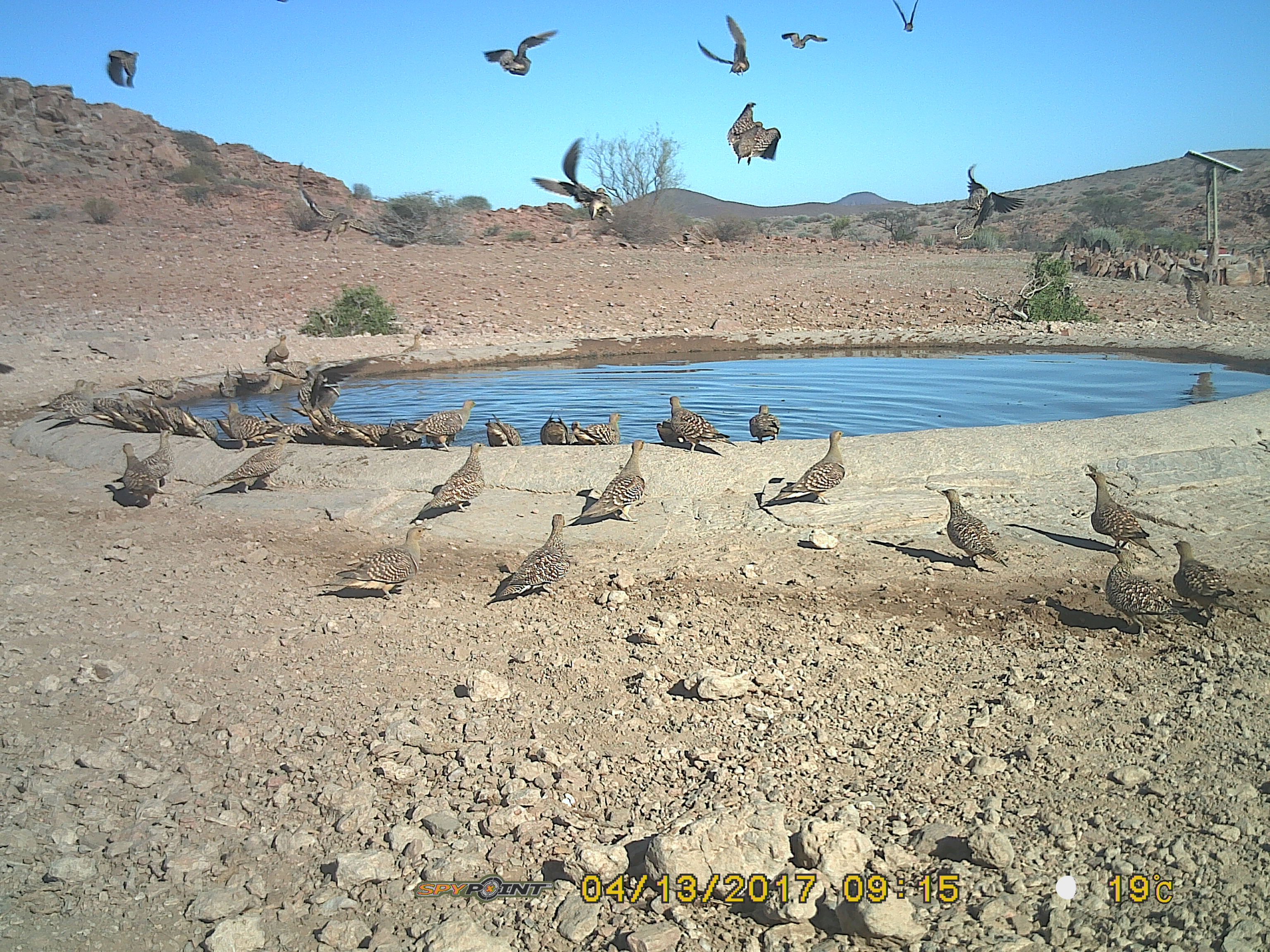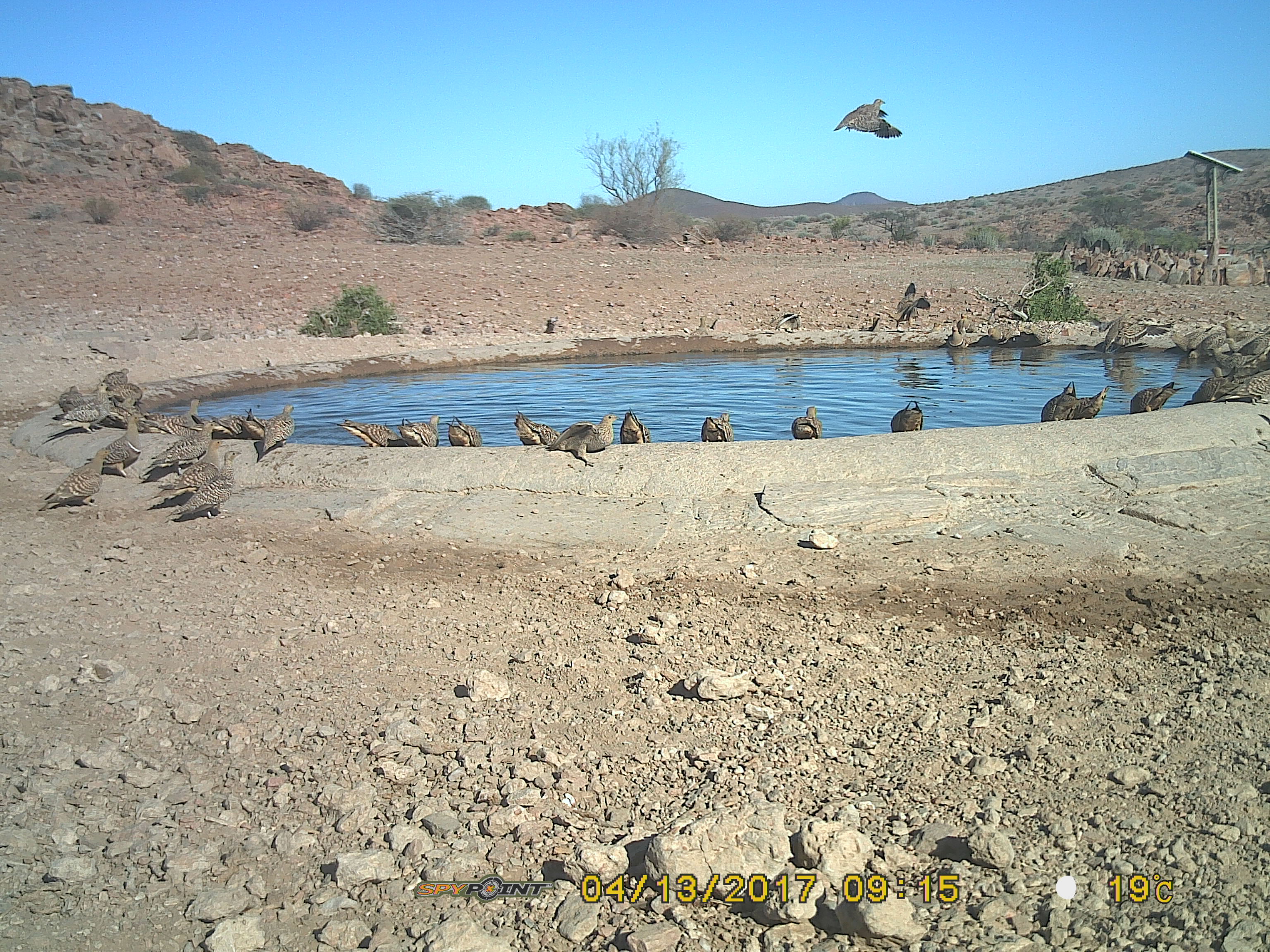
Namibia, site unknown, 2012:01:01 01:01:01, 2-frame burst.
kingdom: Animalia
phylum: Chordata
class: Aves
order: Pterocliformes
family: Pteroclidae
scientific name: Pteroclidae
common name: sandgrouse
Pteroclidae (sandgrouse).